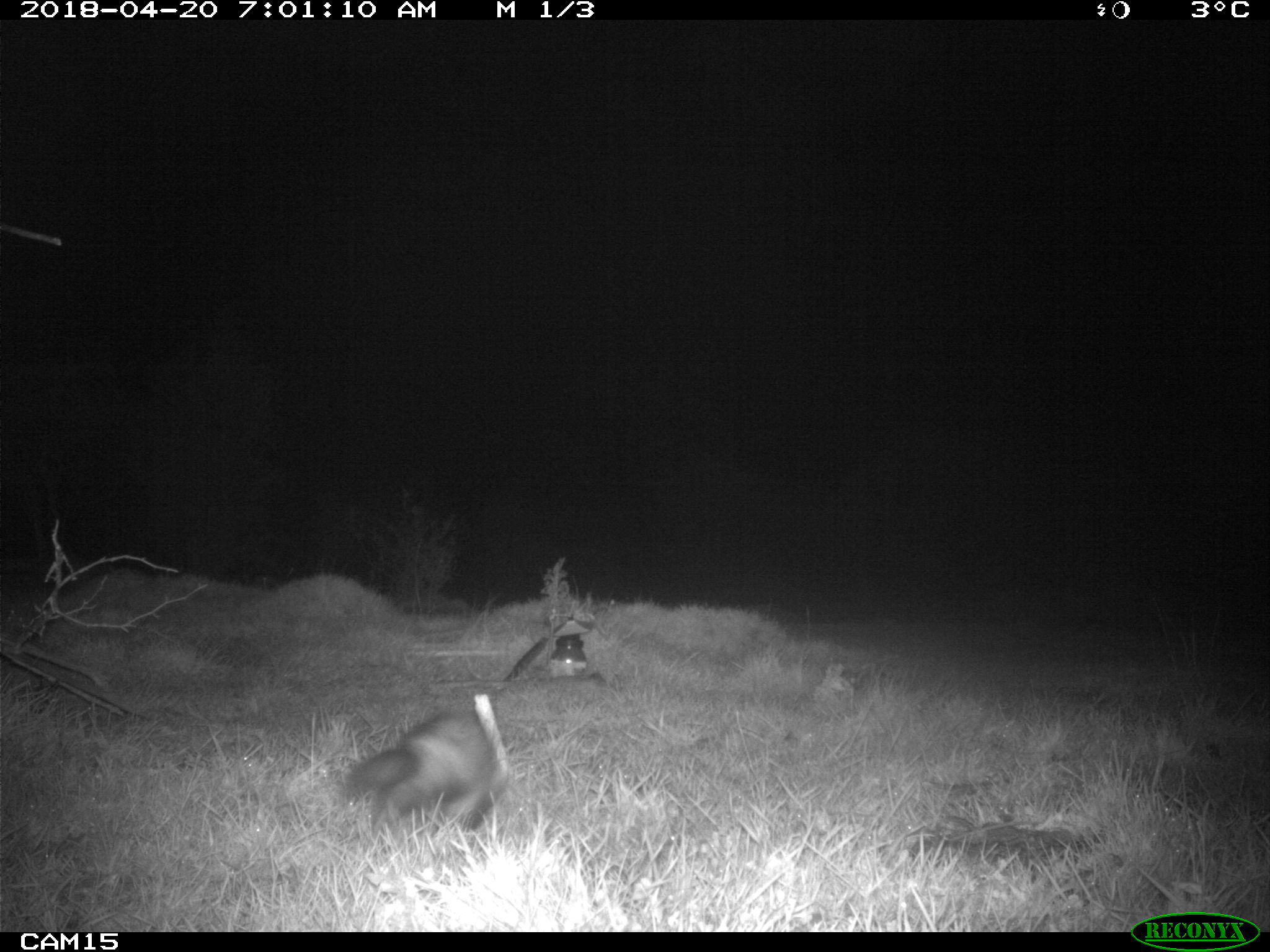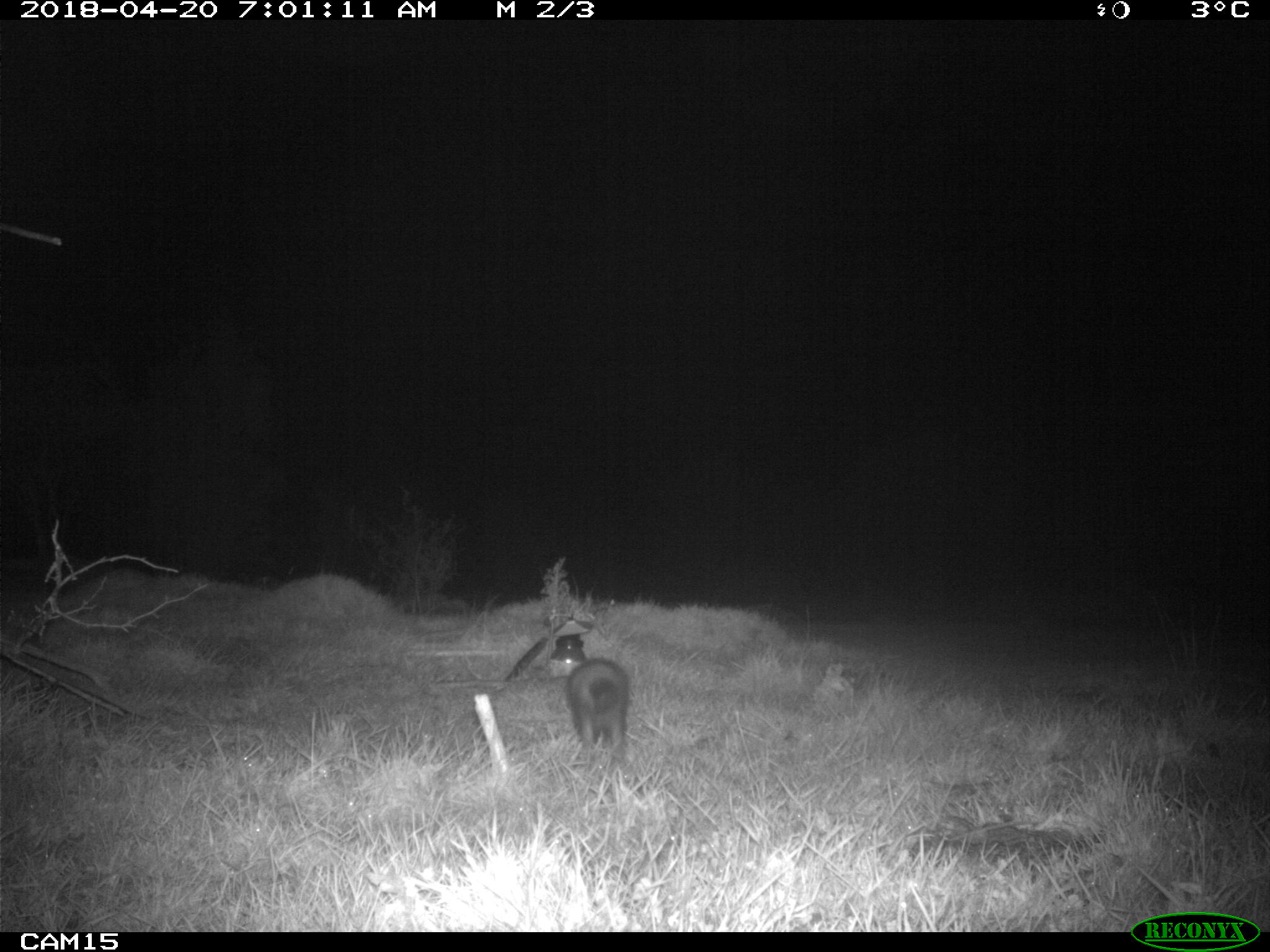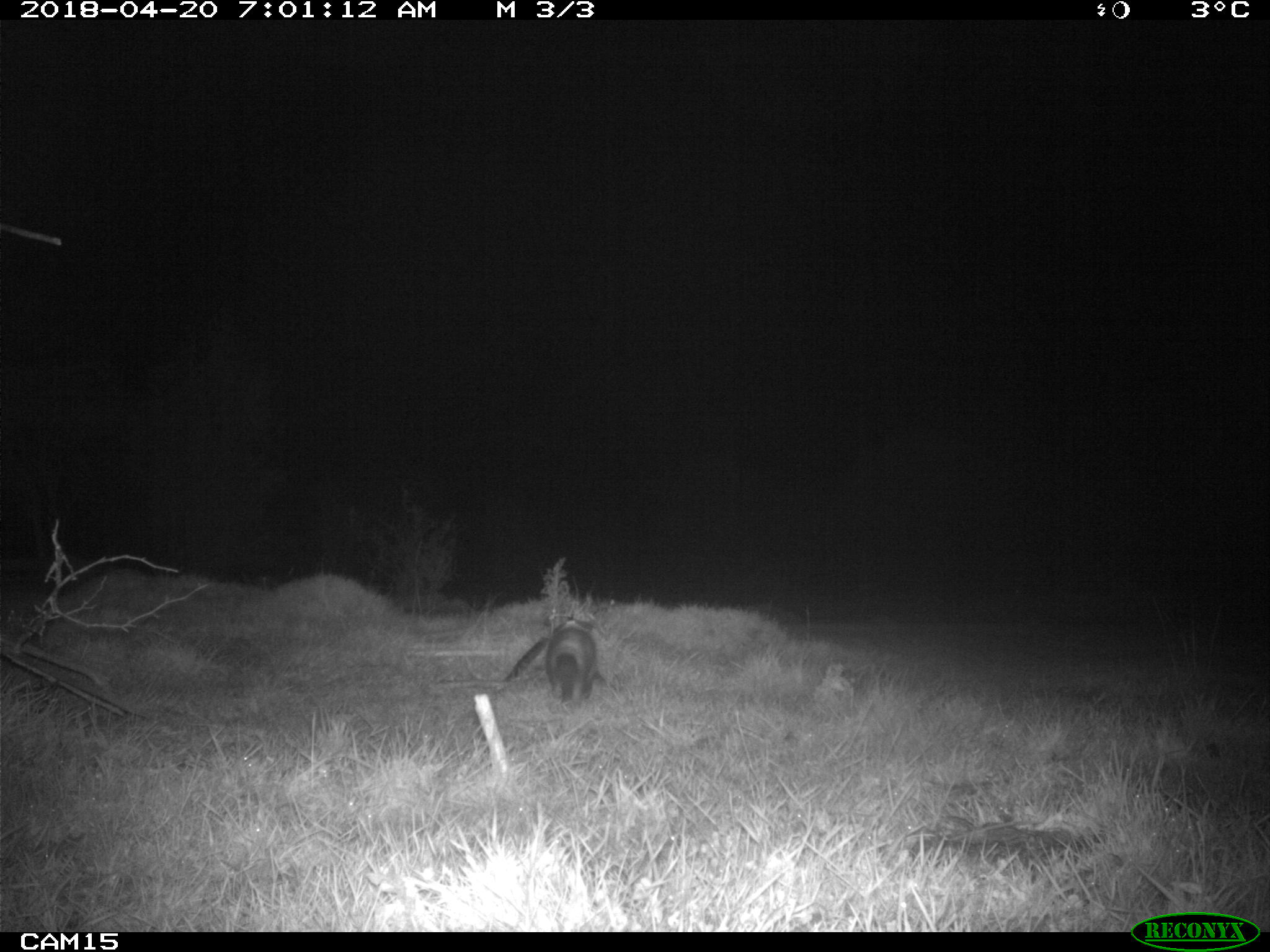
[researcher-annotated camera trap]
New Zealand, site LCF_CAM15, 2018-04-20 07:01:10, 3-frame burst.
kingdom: Animalia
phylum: Chordata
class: Mammalia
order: Carnivora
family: Mustelidae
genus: Mustela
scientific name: Mustela furo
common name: ferret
Ferret (Mustela furo).